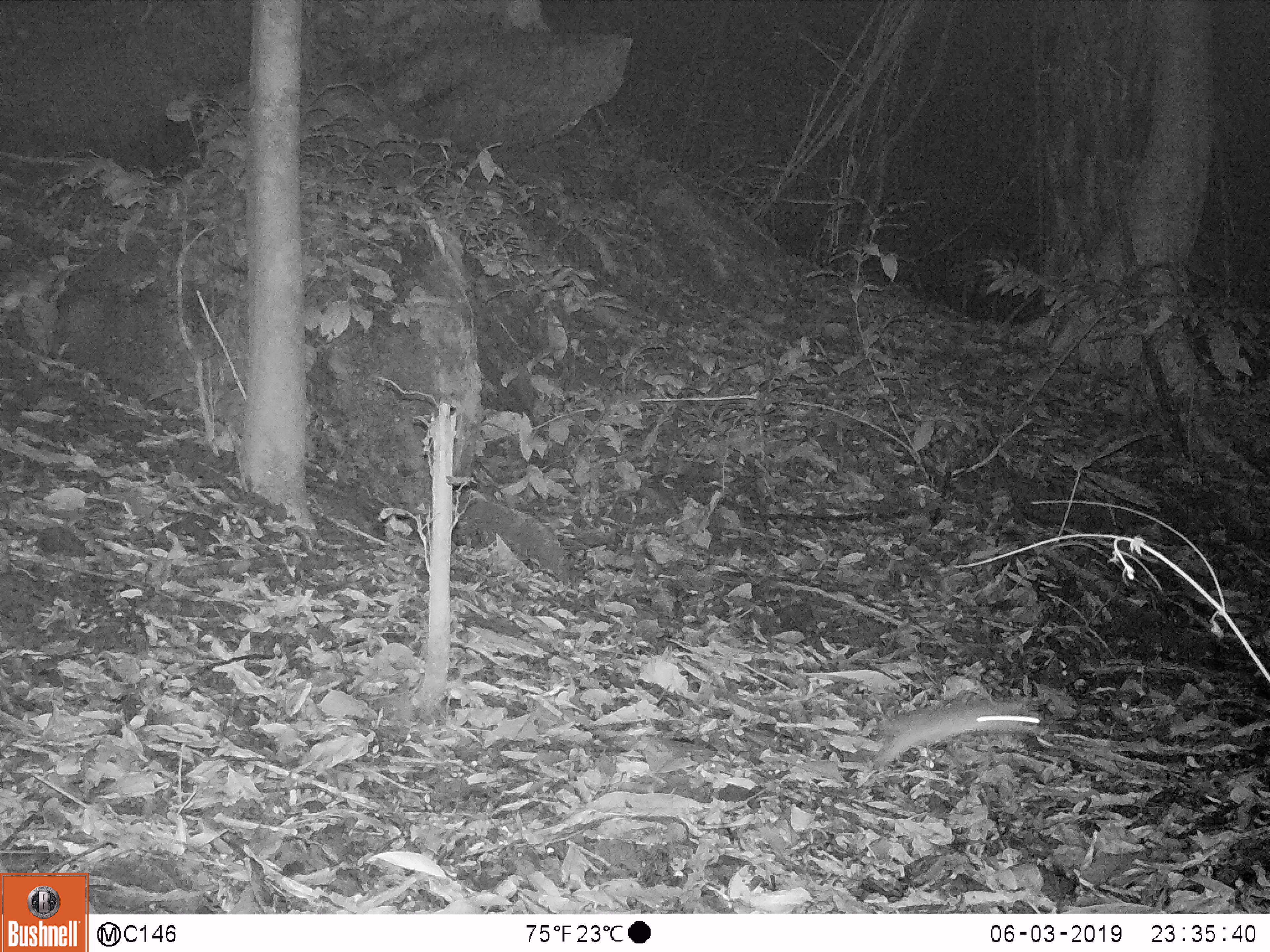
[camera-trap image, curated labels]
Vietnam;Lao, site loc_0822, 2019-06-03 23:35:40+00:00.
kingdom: Animalia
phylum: Chordata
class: Mammalia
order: Rodentia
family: Muridae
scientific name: Muridae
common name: old-world mice and rats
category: unidentified murid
Unidentified murid (old-world mice and rats) (Muridae). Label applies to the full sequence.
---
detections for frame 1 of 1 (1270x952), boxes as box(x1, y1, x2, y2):
unidentified murid: box(866, 694, 1048, 774)